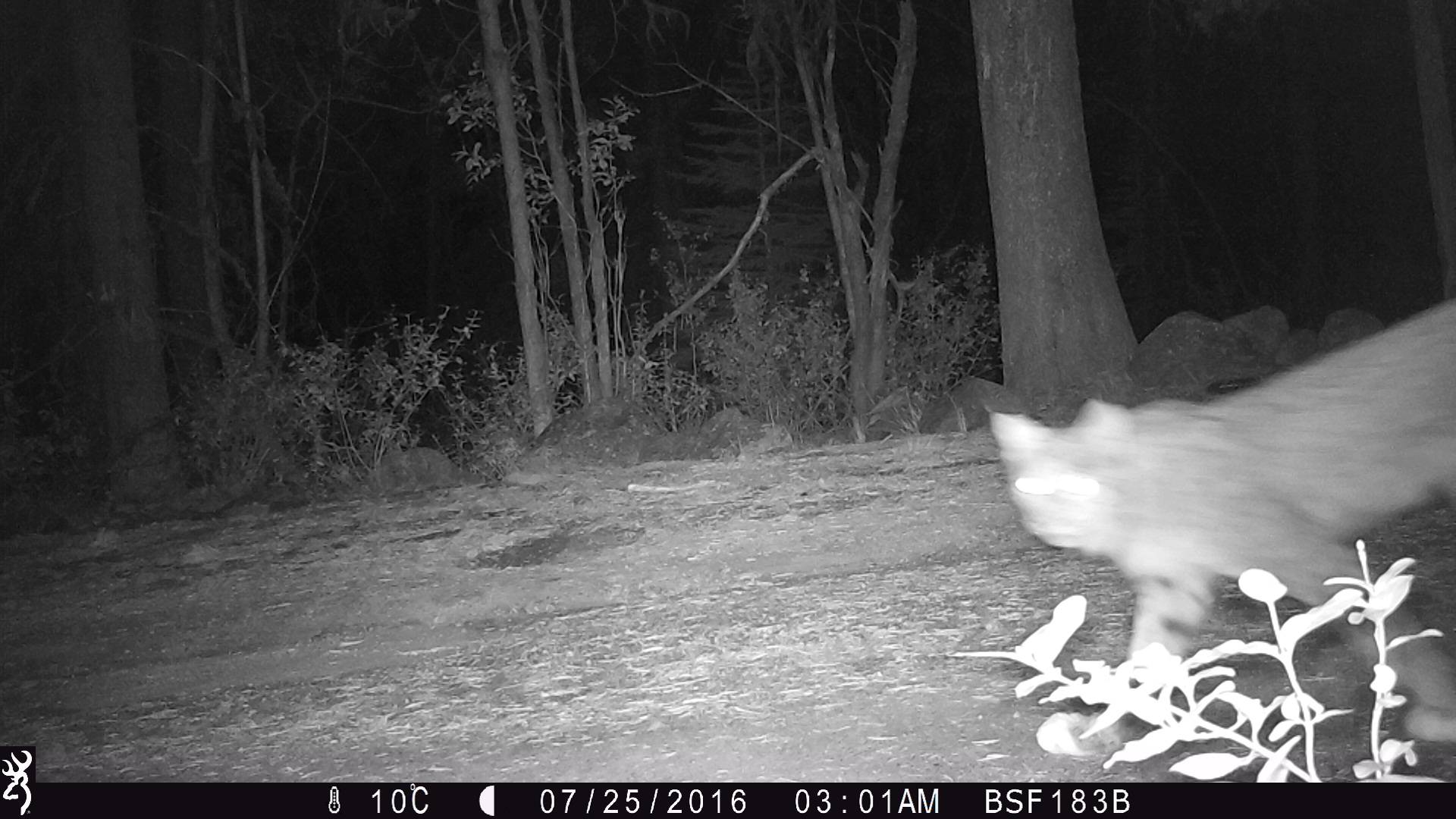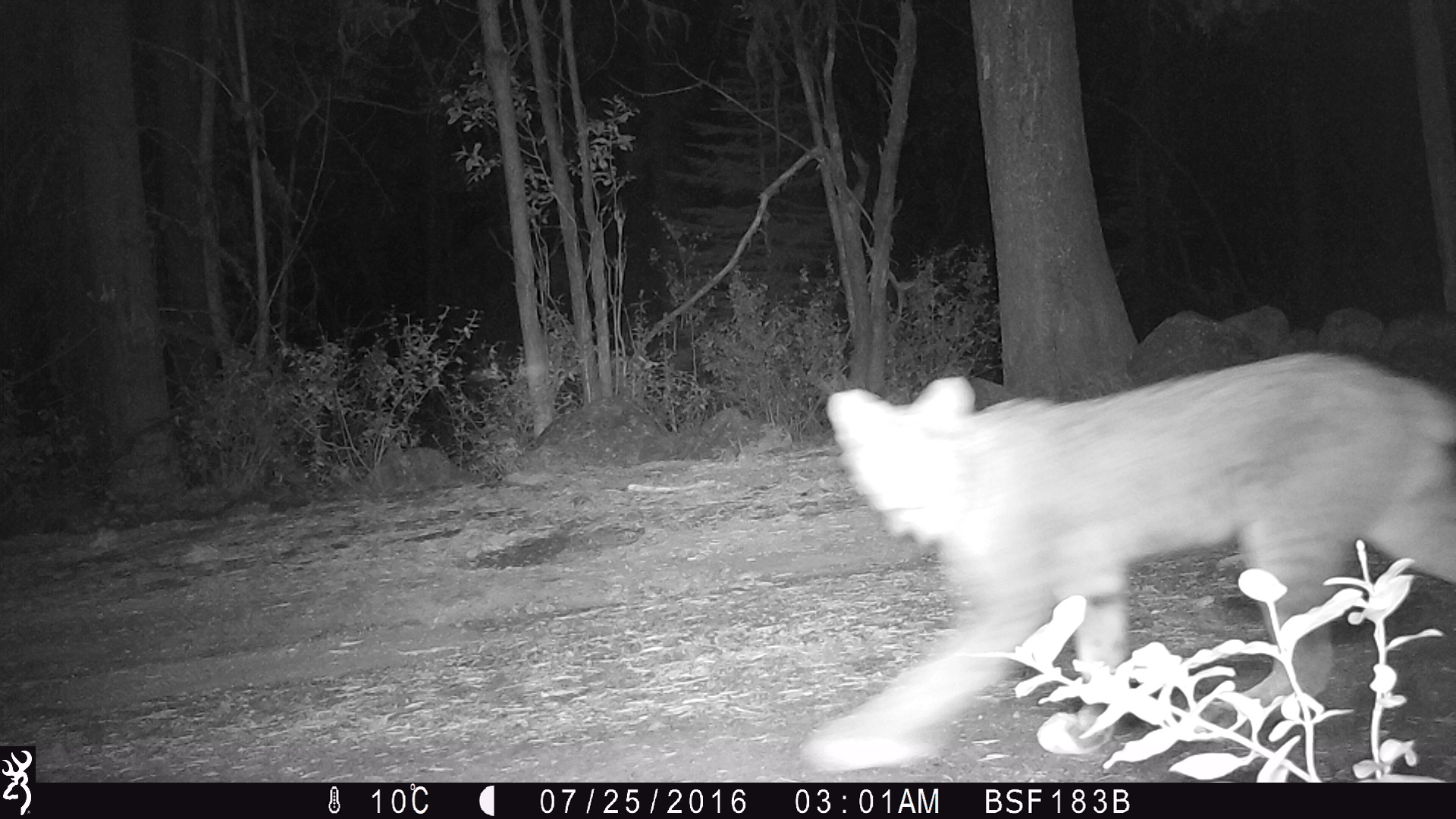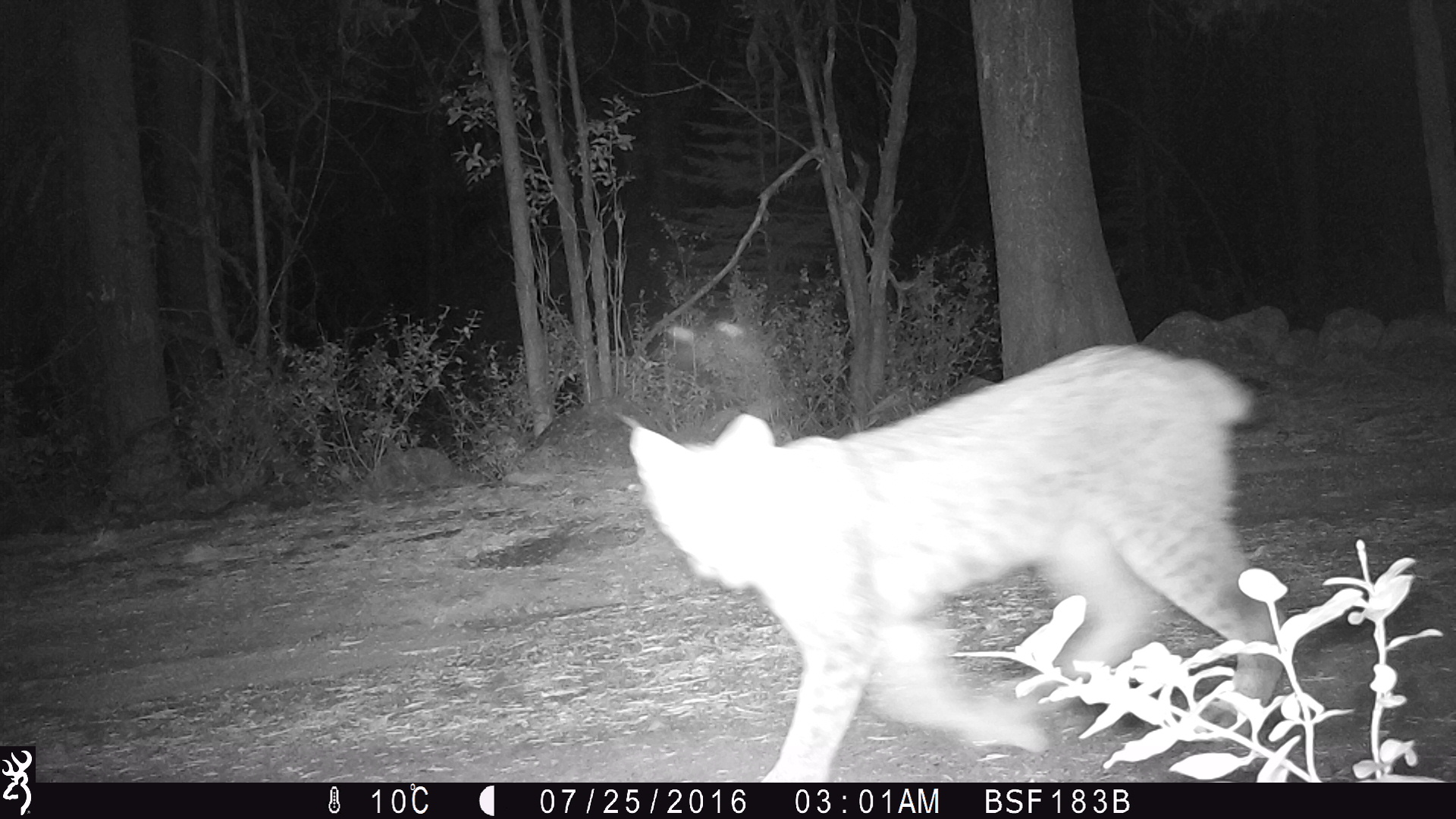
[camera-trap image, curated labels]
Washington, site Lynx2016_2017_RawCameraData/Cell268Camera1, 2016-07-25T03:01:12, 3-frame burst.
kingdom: Animalia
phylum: Chordata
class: Mammalia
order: Carnivora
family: Felidae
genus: Lynx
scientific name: Lynx canadensis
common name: canada lynx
Lynx canadensis (canada lynx). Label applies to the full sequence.